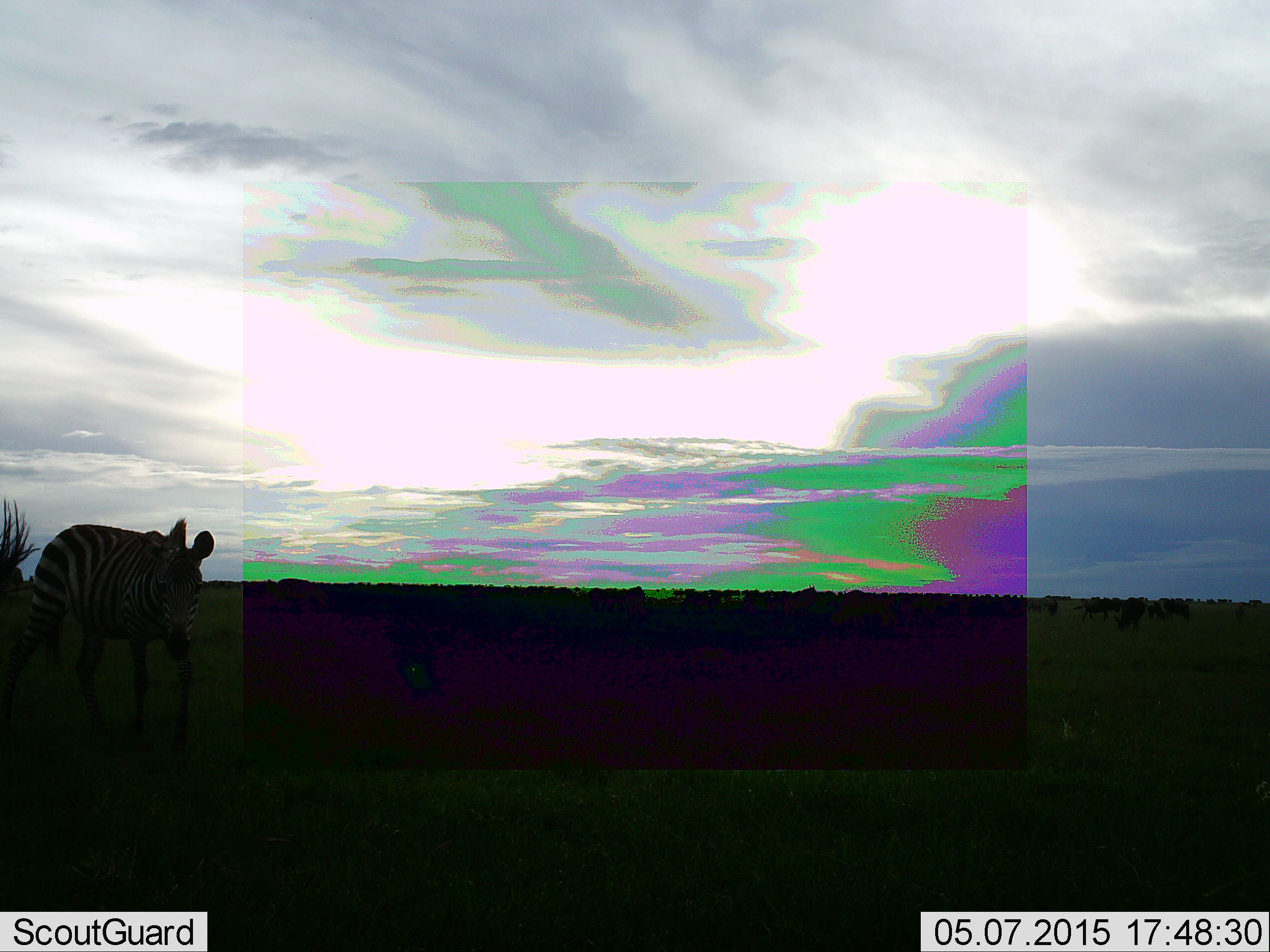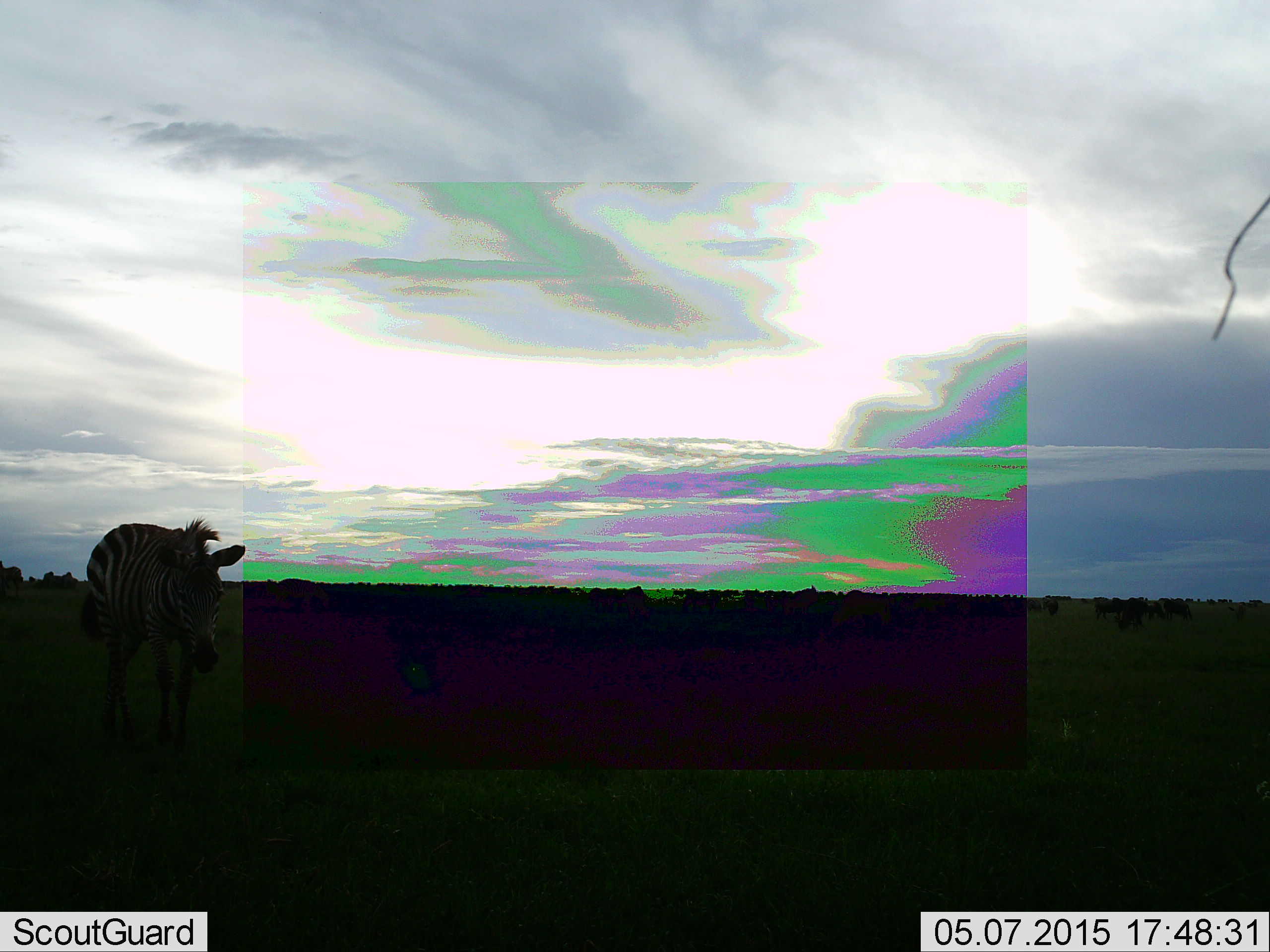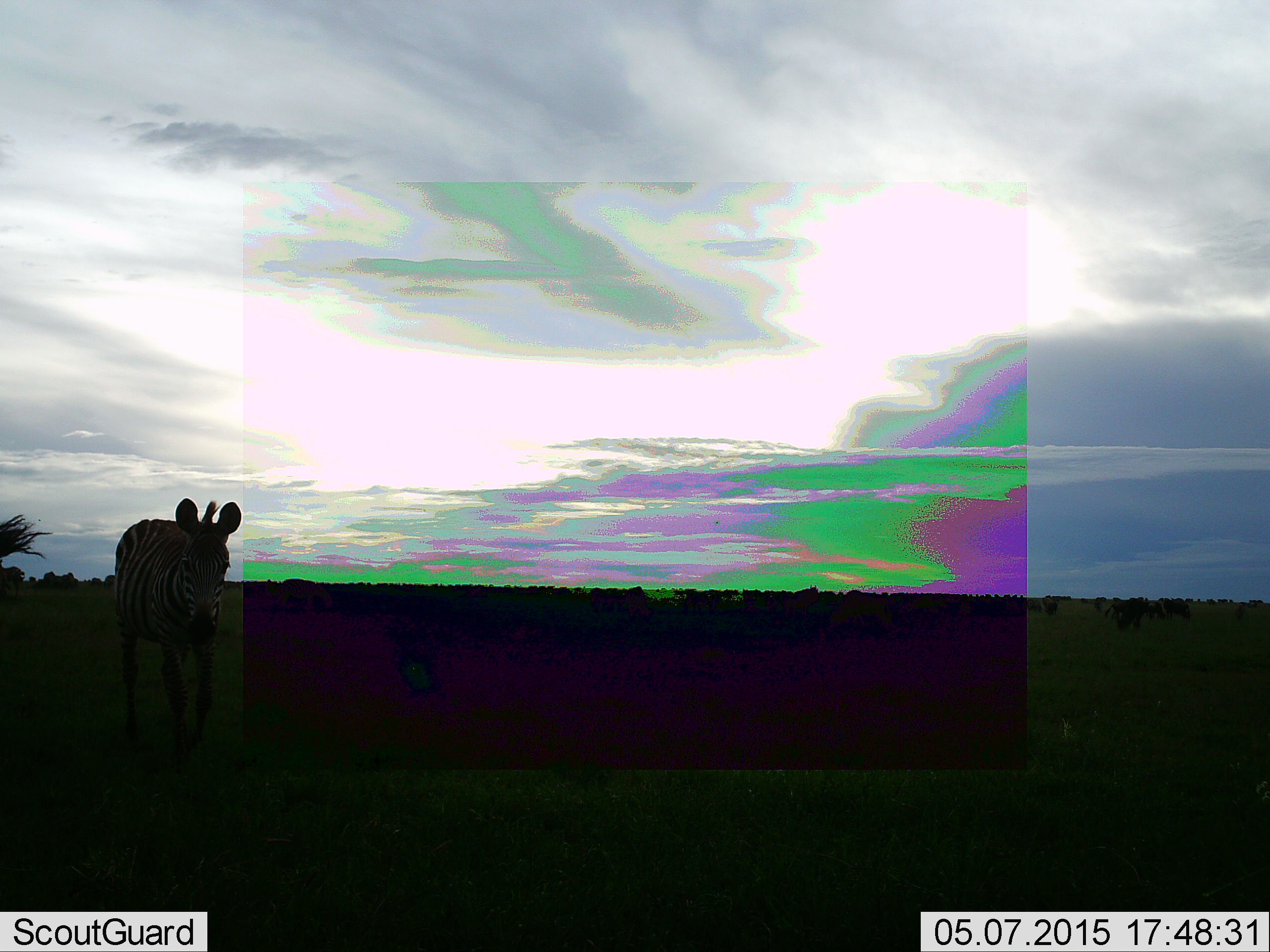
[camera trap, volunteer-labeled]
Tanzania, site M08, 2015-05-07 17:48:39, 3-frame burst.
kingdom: Animalia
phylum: Chordata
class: Mammalia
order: Perissodactyla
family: Equidae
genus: Equus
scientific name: Equus quagga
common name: plains zebra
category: zebra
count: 2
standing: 46%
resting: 0%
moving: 69%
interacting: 0%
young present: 0%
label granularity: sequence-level